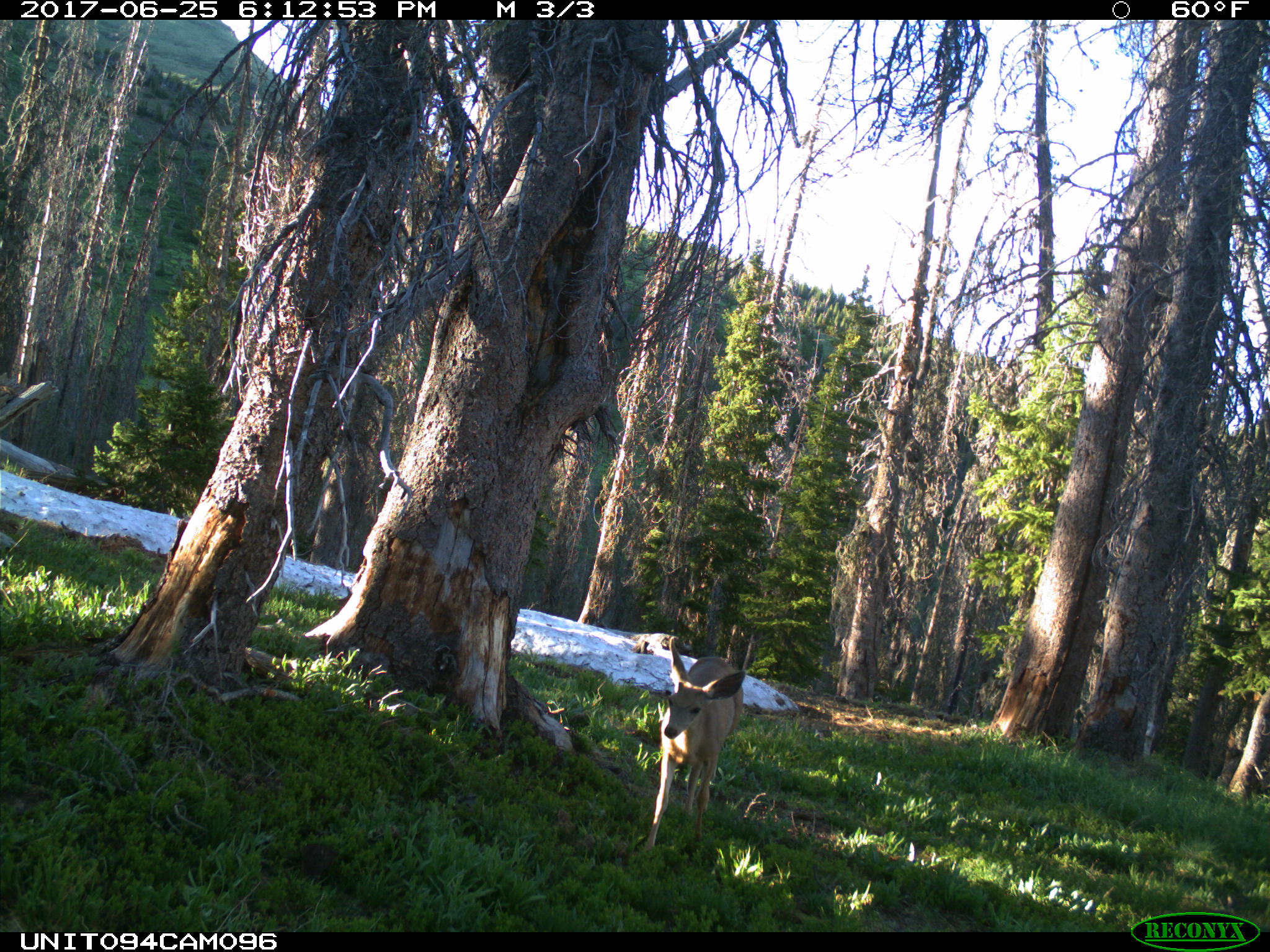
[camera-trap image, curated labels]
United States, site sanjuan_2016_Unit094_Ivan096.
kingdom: Animalia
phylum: Chordata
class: Mammalia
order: Artiodactyla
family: Cervidae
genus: Odocoileus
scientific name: Odocoileus hemionus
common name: mule deer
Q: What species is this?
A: Odocoileus hemionus (mule deer).